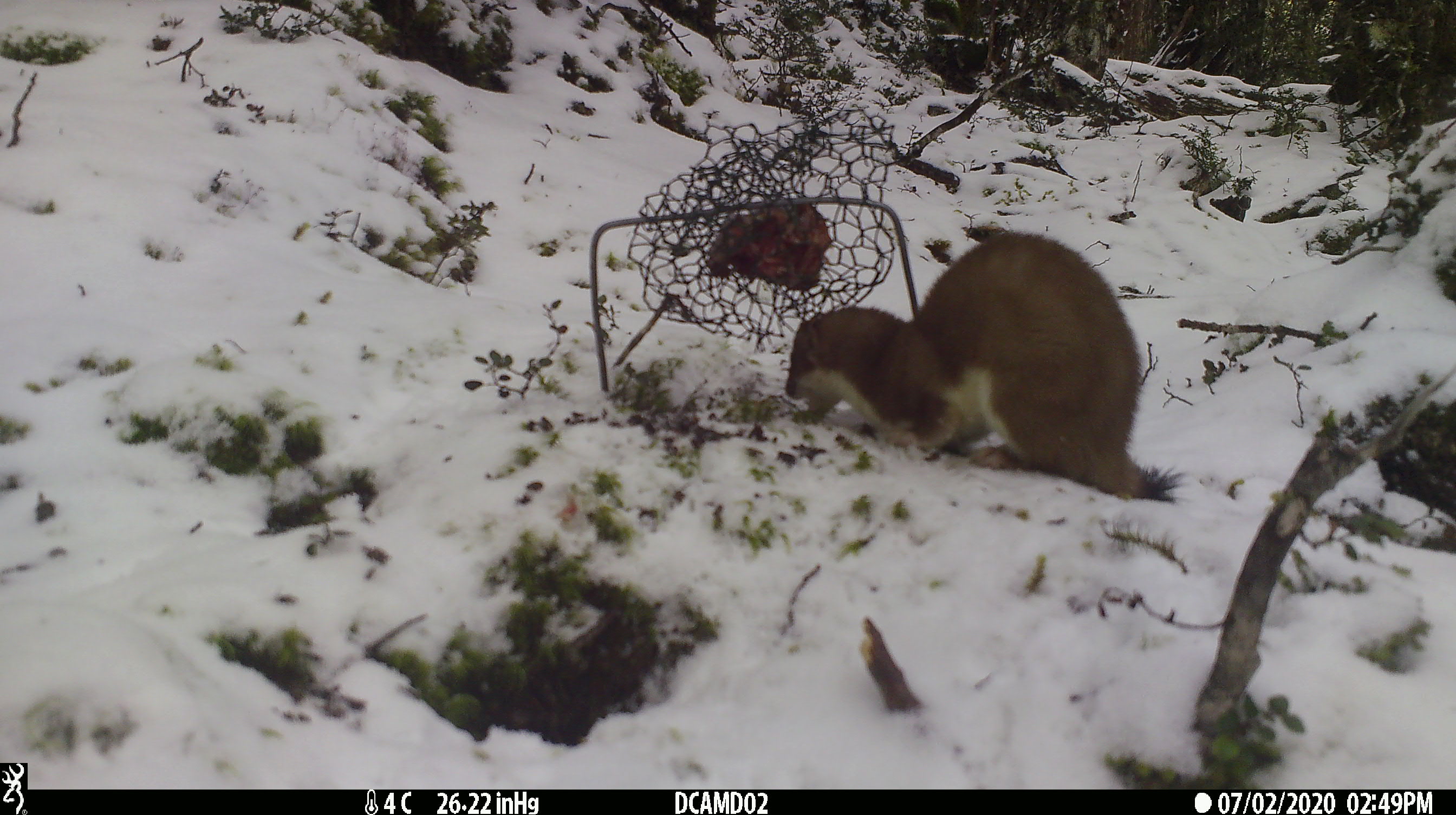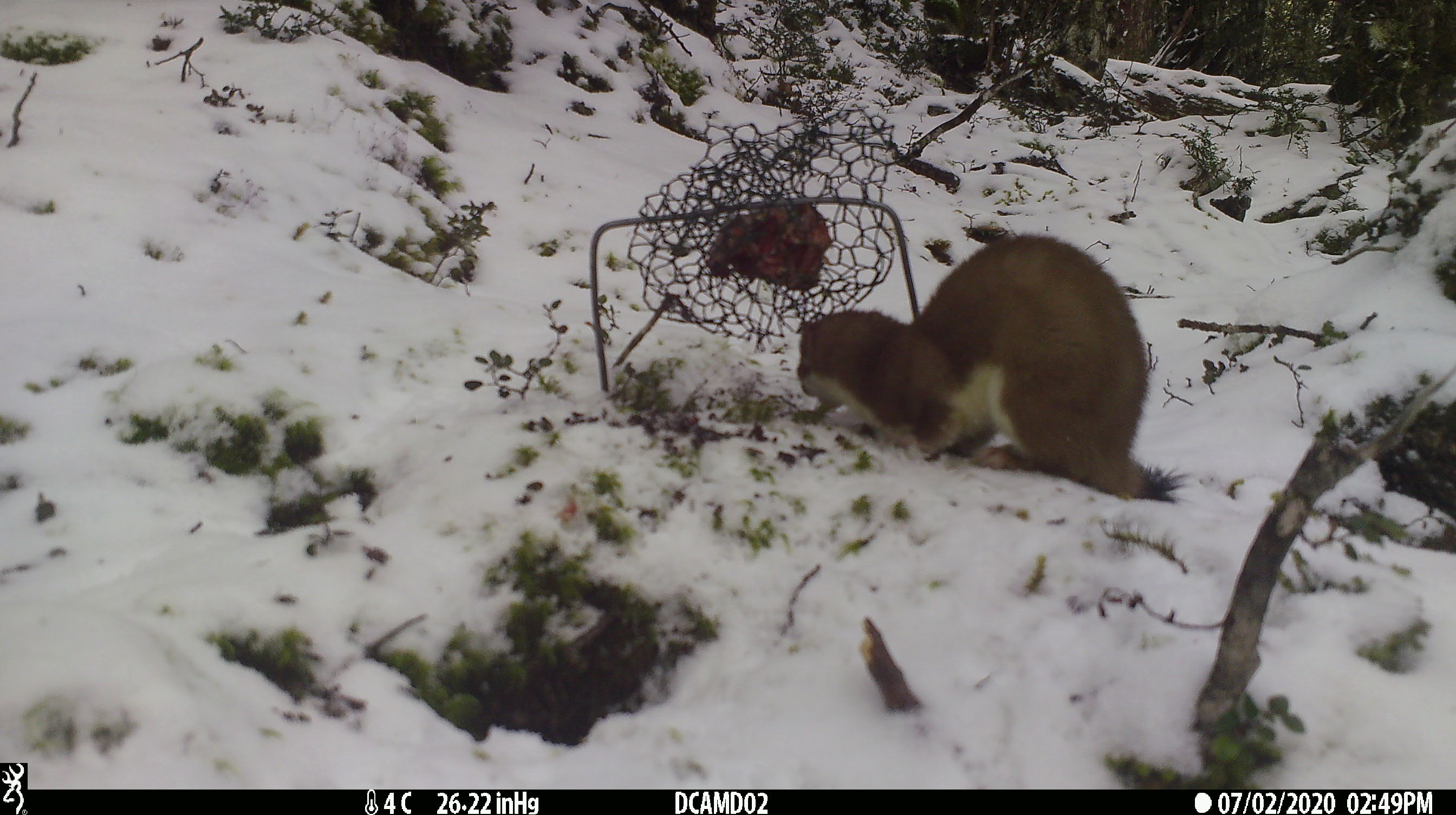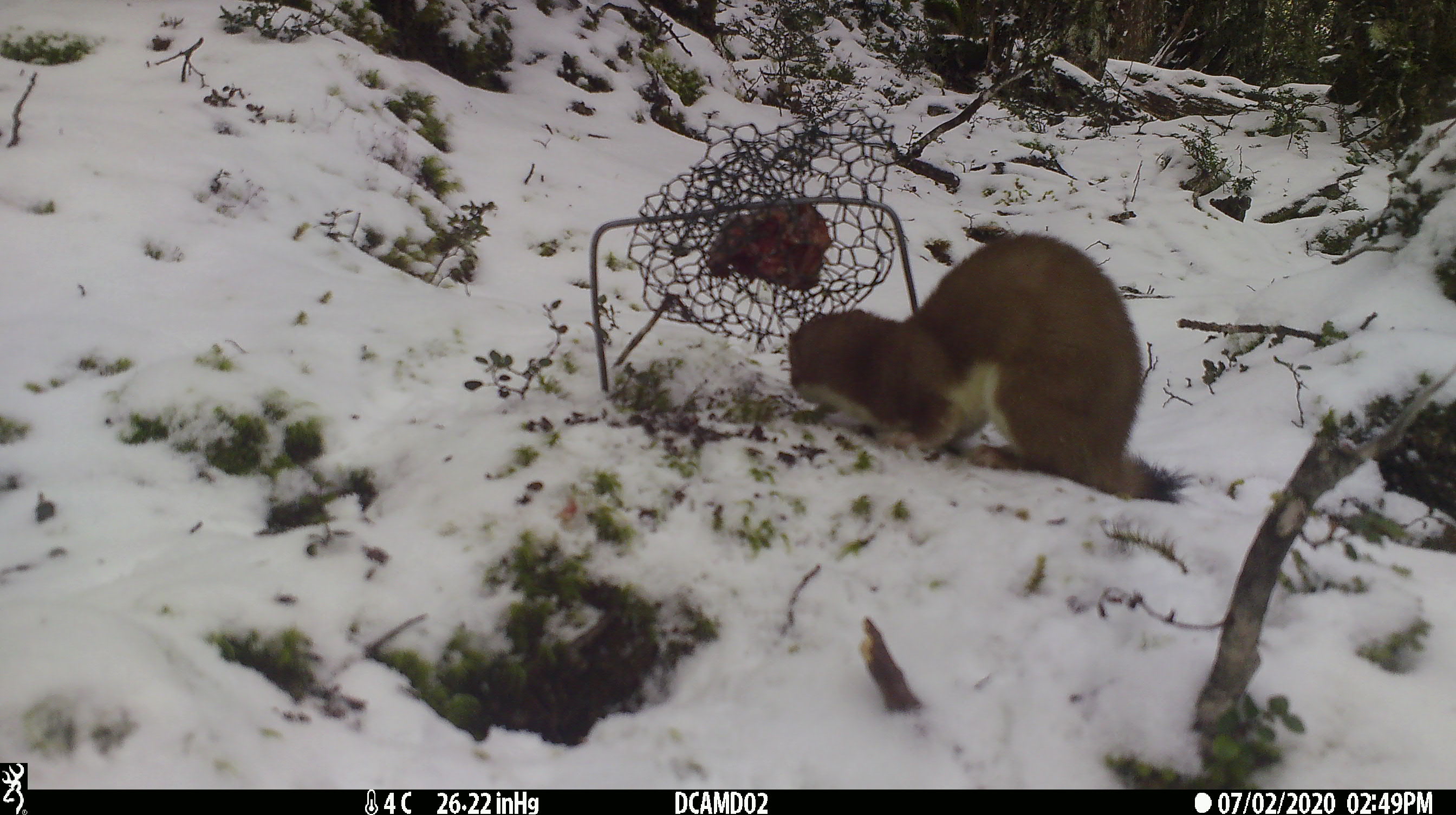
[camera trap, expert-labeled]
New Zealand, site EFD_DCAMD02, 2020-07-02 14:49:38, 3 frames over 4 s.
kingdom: Animalia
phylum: Chordata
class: Mammalia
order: Carnivora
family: Mustelidae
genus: Mustela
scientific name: Mustela erminea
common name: stoat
Stoat (Mustela erminea).